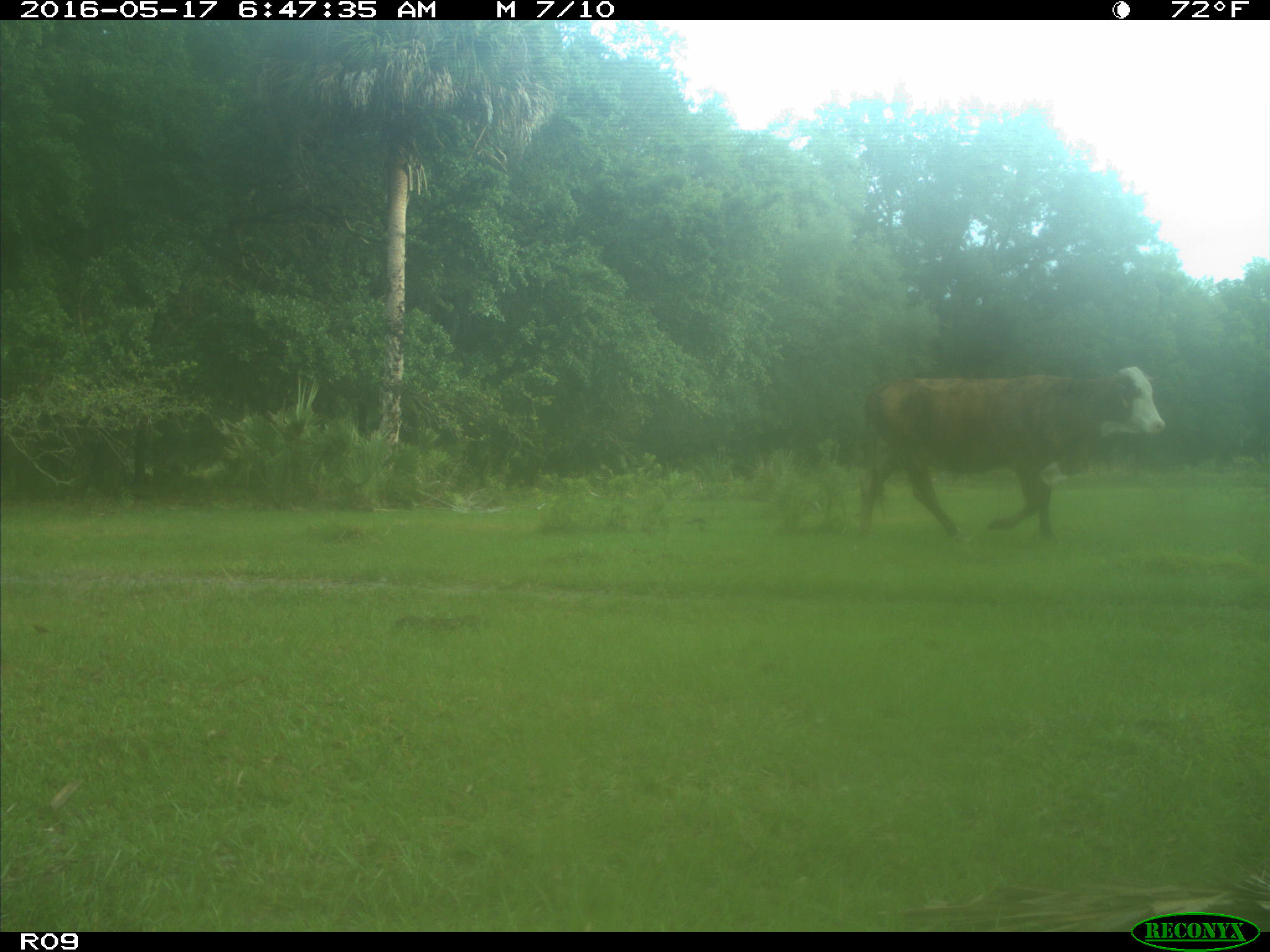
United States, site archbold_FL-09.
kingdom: Animalia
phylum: Chordata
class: Mammalia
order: Artiodactyla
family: Bovidae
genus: Bos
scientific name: Bos taurus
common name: domestic cow